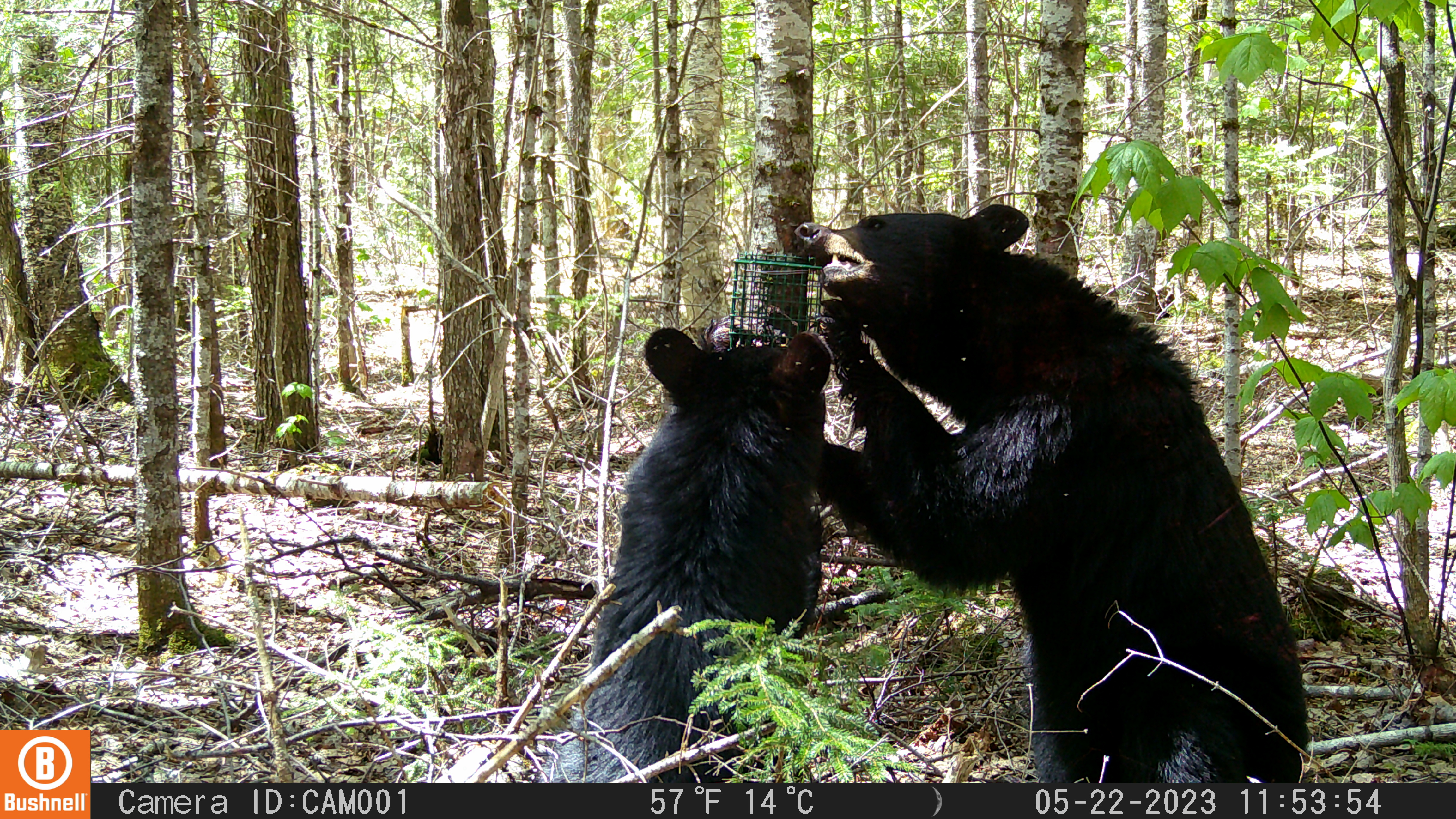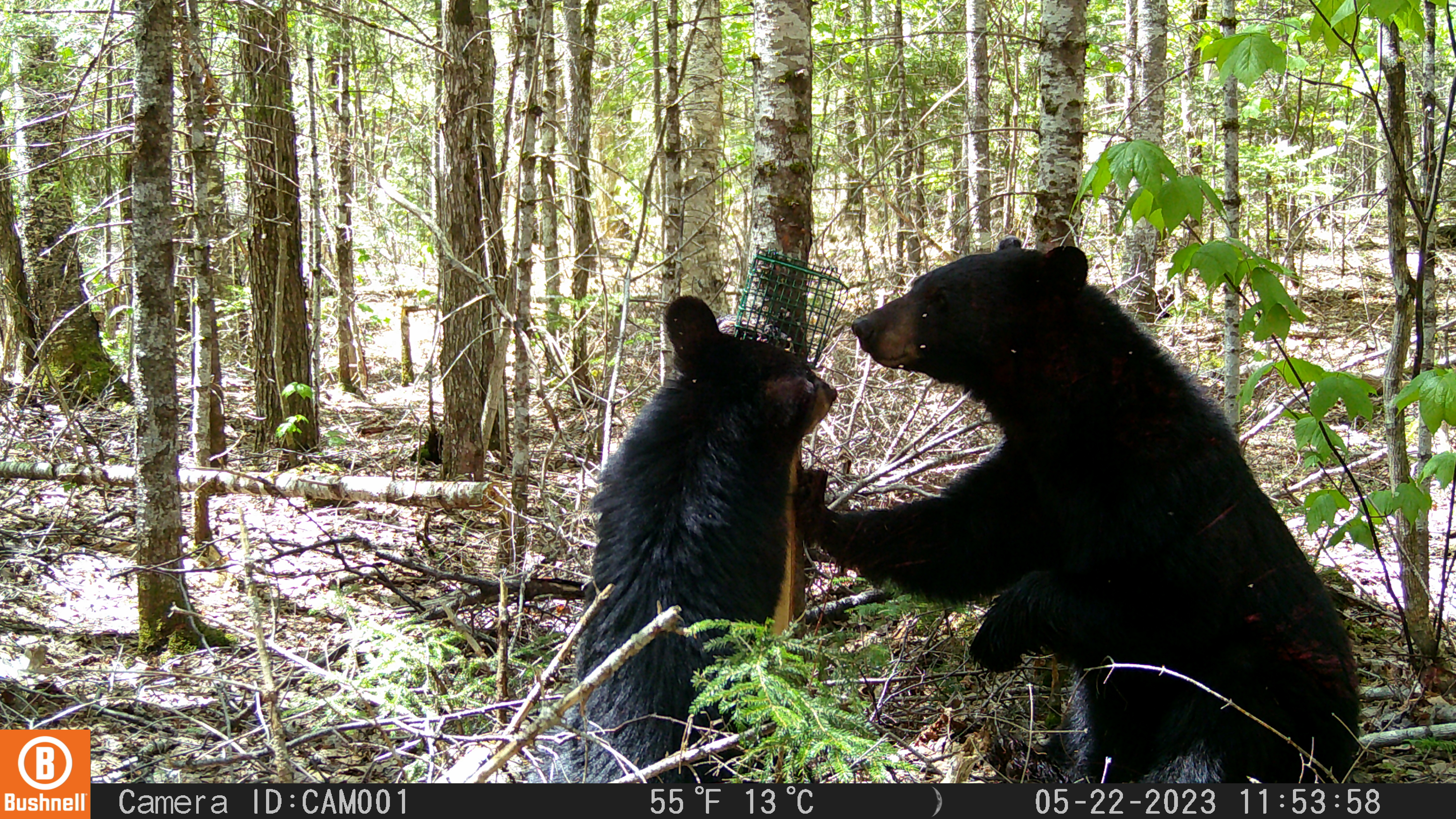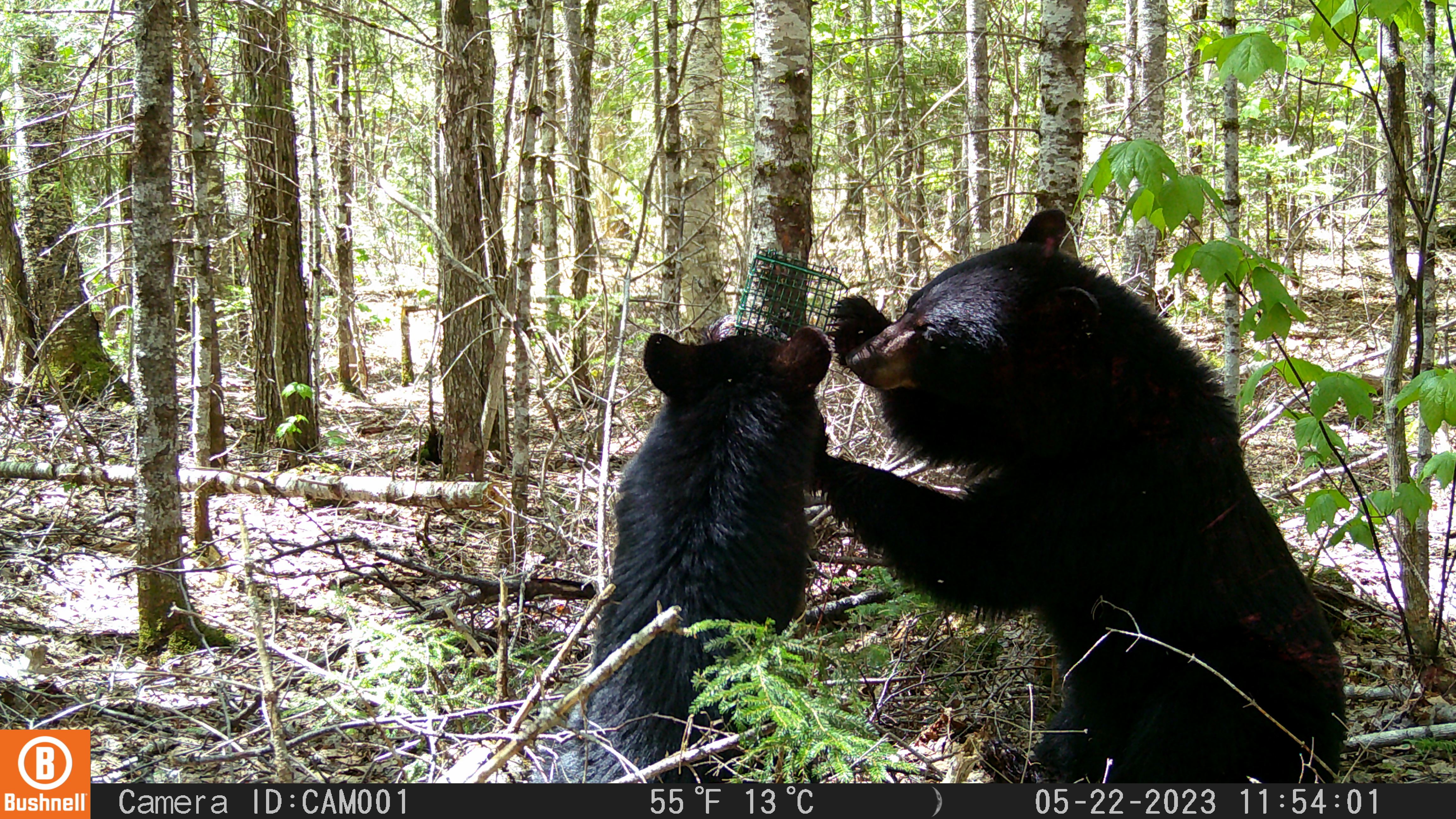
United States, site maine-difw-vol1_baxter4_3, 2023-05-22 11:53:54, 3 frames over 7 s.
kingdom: Animalia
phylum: Chordata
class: Mammalia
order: Carnivora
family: Ursidae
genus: Ursus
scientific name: Ursus americanus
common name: black bear